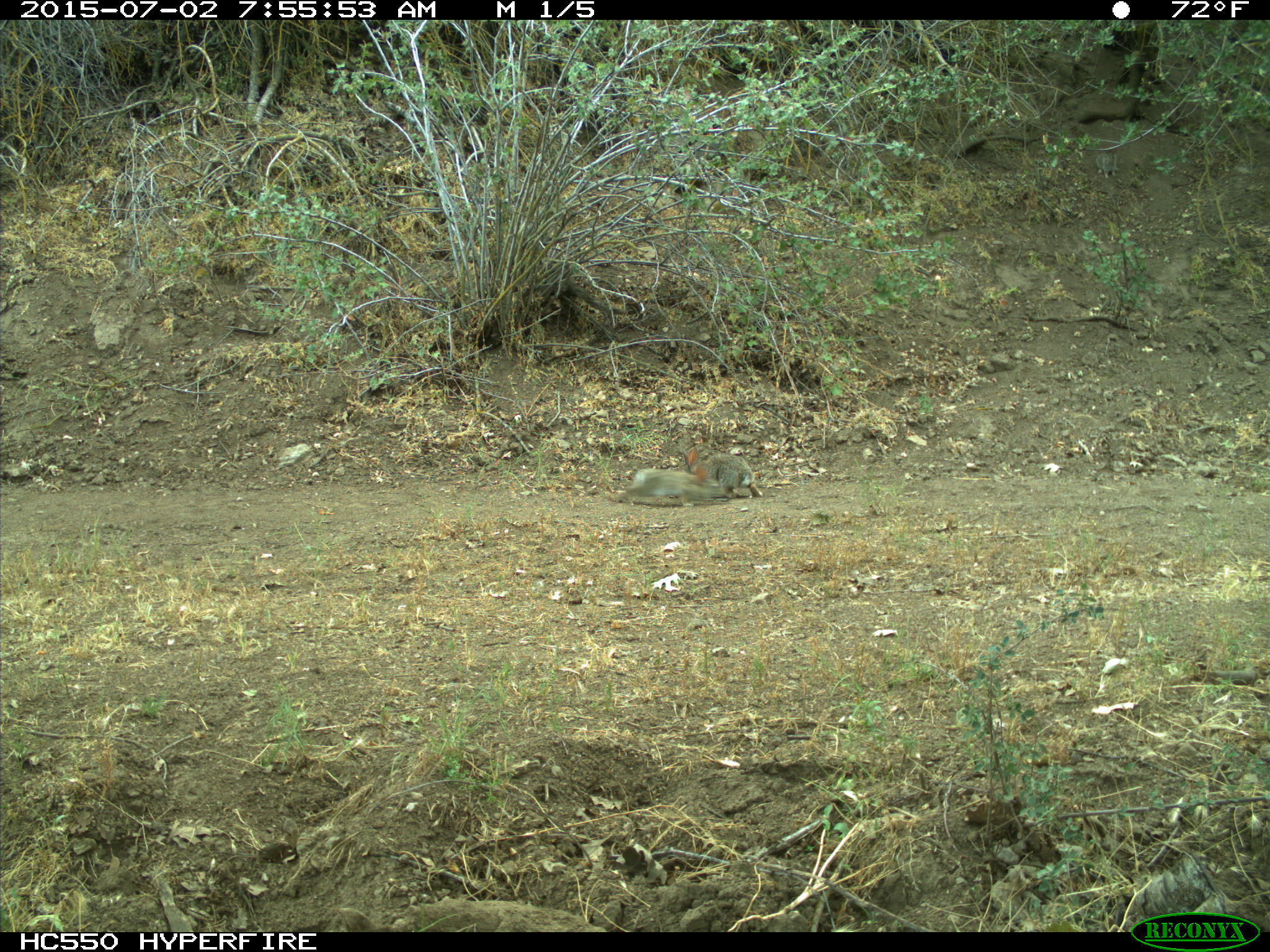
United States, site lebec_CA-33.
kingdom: Animalia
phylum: Chordata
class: Mammalia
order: Lagomorpha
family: Leporidae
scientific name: Leporidae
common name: rabbits and hares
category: unidentified rabbit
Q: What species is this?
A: Unidentified rabbit (rabbits and hares) (Leporidae).